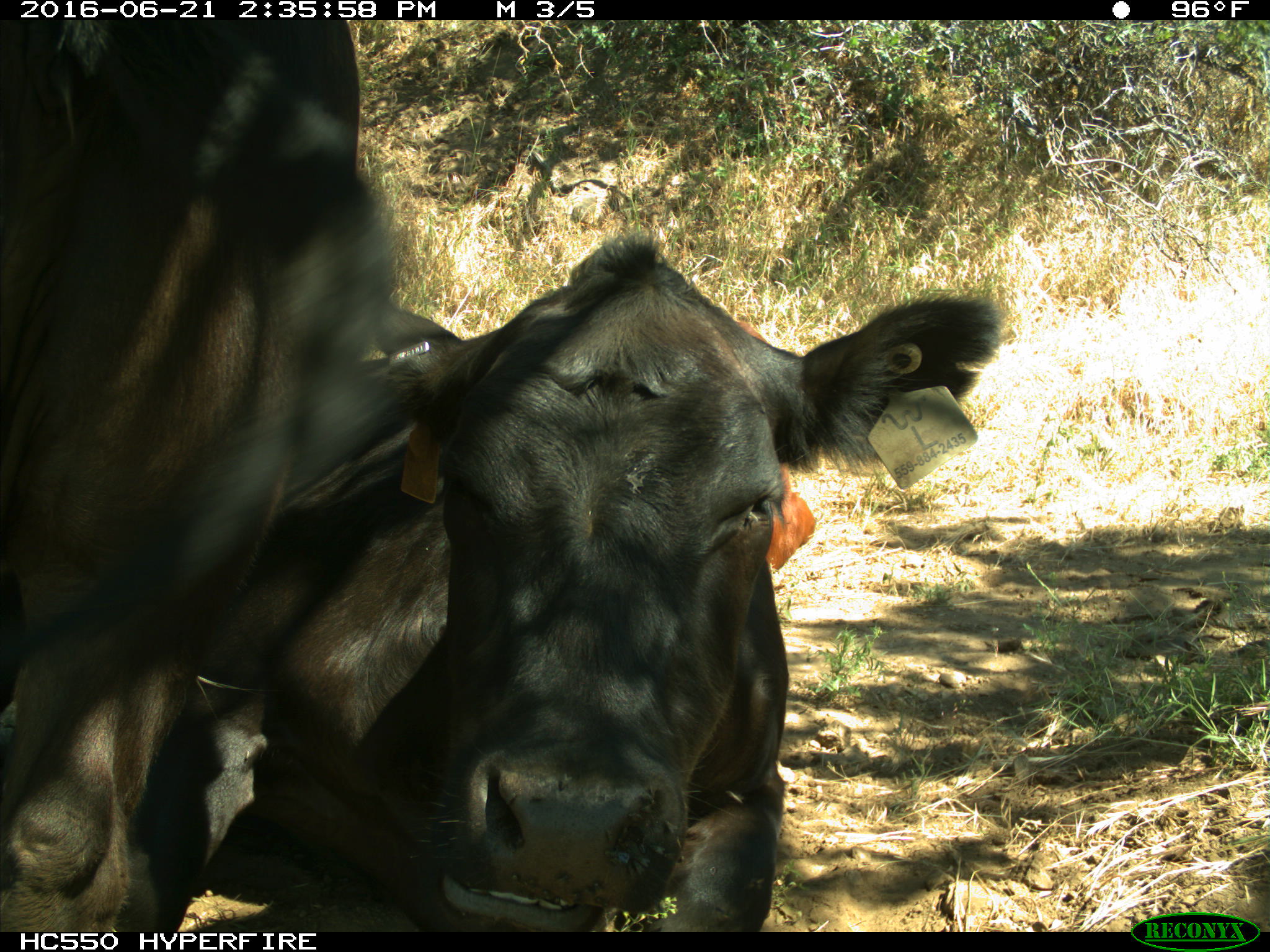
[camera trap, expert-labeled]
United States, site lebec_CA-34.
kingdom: Animalia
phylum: Chordata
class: Mammalia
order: Artiodactyla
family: Bovidae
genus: Bos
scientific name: Bos taurus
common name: domestic cow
Bos taurus (domestic cow).